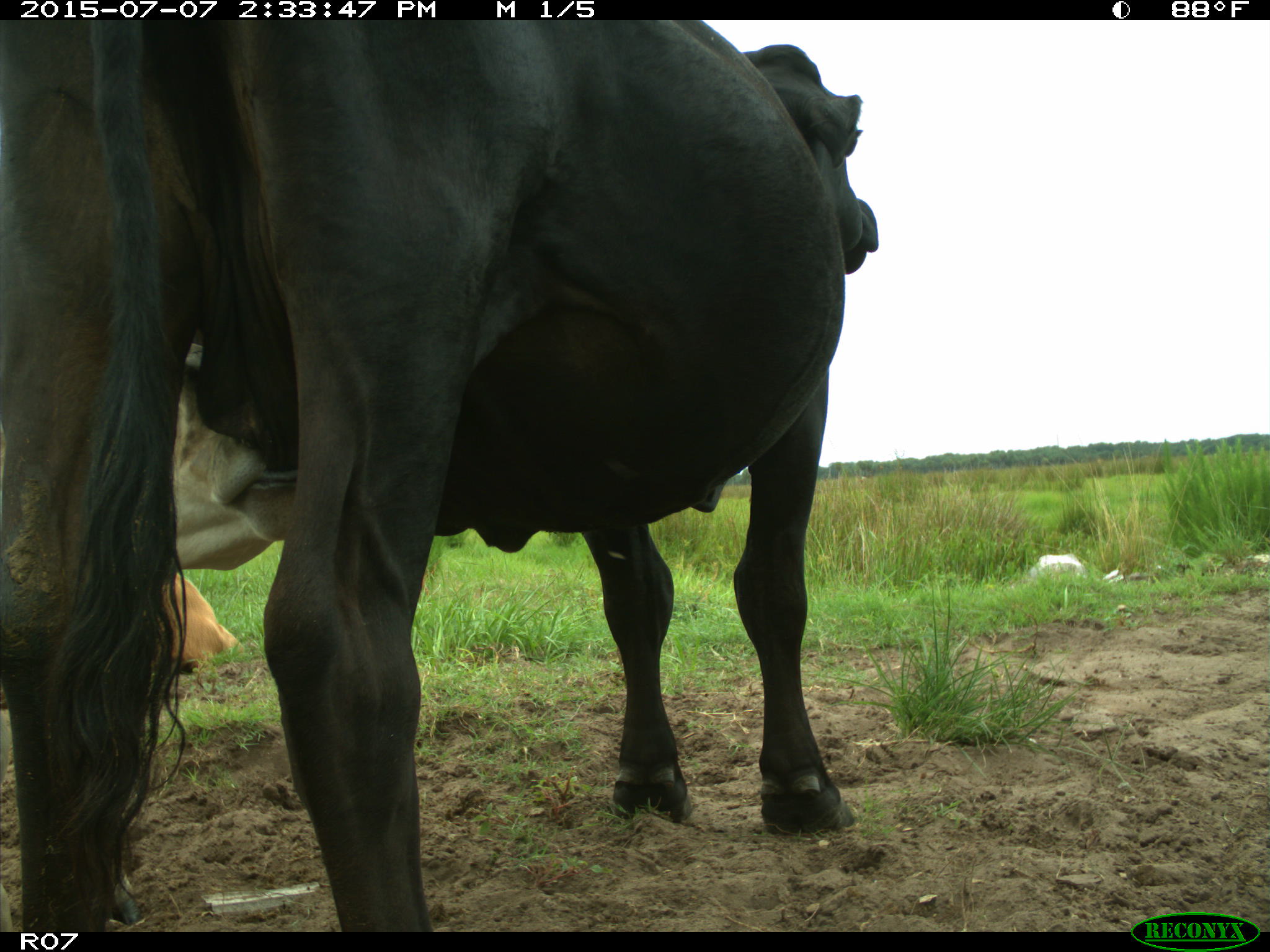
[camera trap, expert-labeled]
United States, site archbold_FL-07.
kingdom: Animalia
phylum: Chordata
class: Mammalia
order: Artiodactyla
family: Bovidae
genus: Bos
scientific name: Bos taurus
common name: domestic cow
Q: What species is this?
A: Bos taurus (domestic cow).